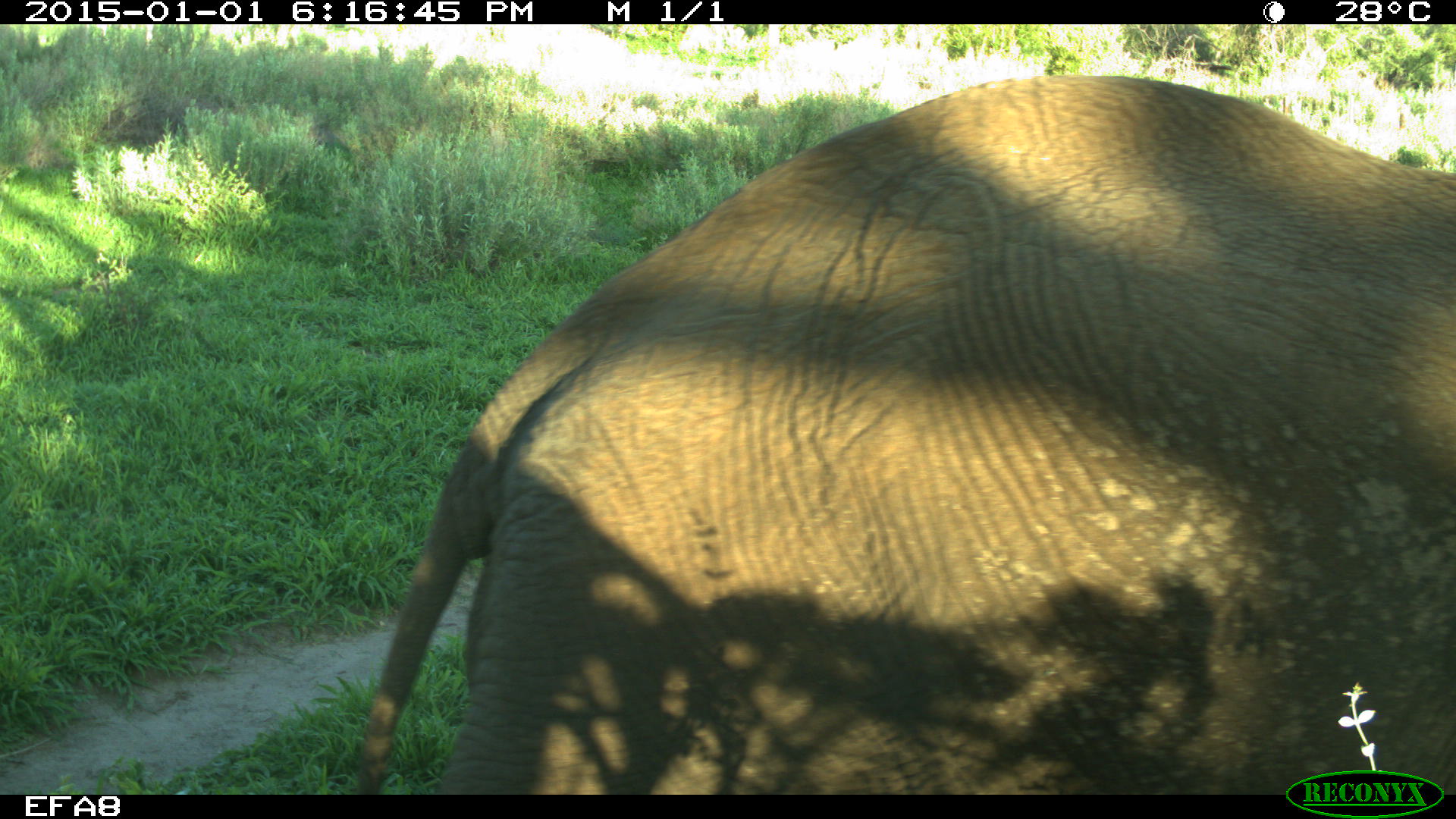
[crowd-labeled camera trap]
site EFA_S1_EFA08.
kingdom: Animalia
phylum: Chordata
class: Mammalia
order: Proboscidea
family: Elephantidae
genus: Loxodonta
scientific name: Loxodonta africana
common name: african bush elephant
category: elephant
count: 1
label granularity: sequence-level